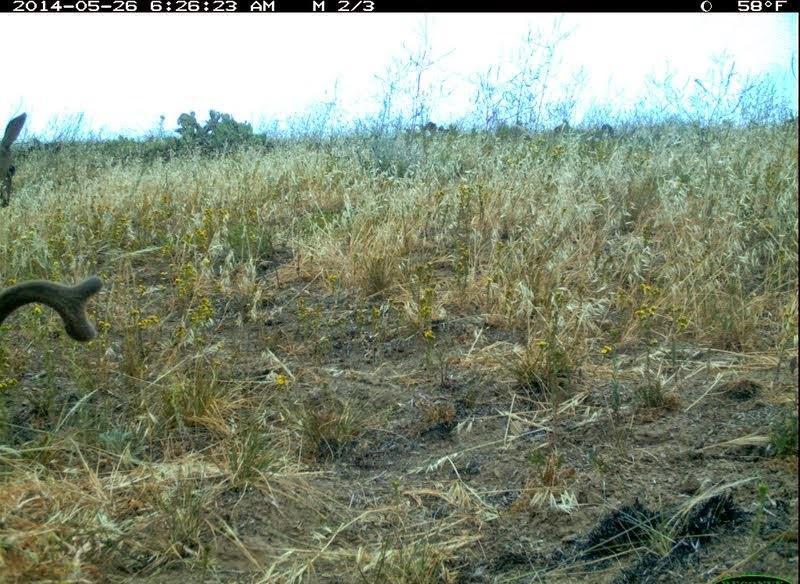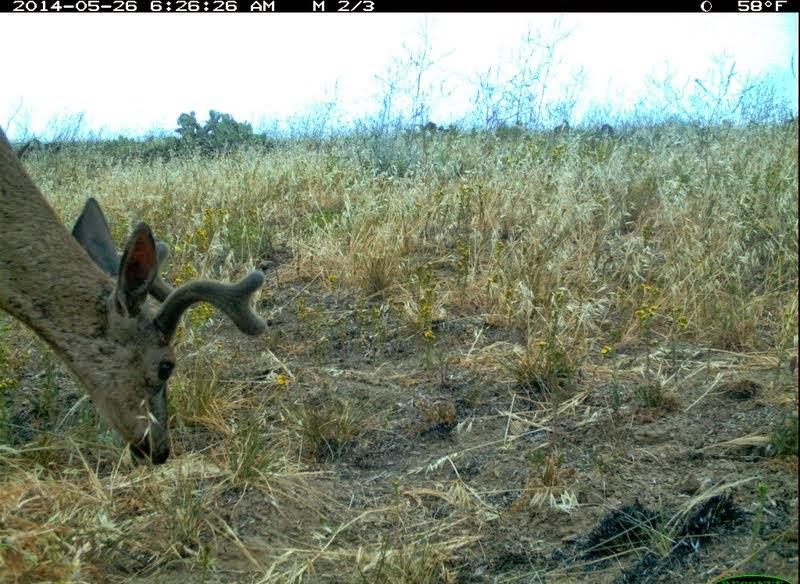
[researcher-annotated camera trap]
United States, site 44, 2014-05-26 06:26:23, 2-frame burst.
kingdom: Animalia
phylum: Chordata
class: Mammalia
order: Artiodactyla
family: Cervidae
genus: Odocoileus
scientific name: Odocoileus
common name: deer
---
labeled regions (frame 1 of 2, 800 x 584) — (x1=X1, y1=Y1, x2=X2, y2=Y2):
deer: (x1=0, y1=276, x2=103, y2=344); (x1=0, y1=111, x2=29, y2=208)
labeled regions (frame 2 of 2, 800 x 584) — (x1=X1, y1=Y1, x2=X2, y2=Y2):
deer: (x1=0, y1=119, x2=269, y2=465)